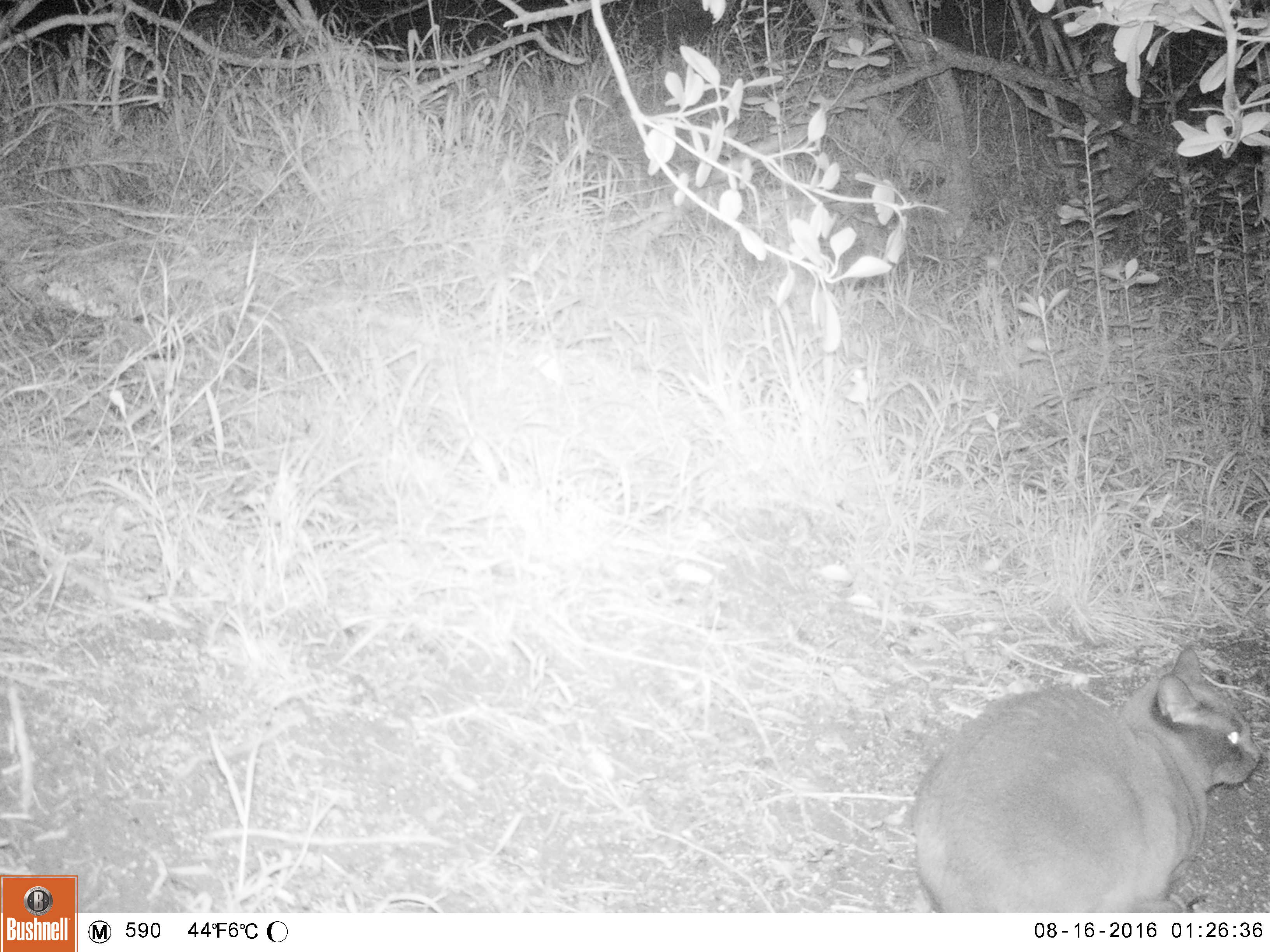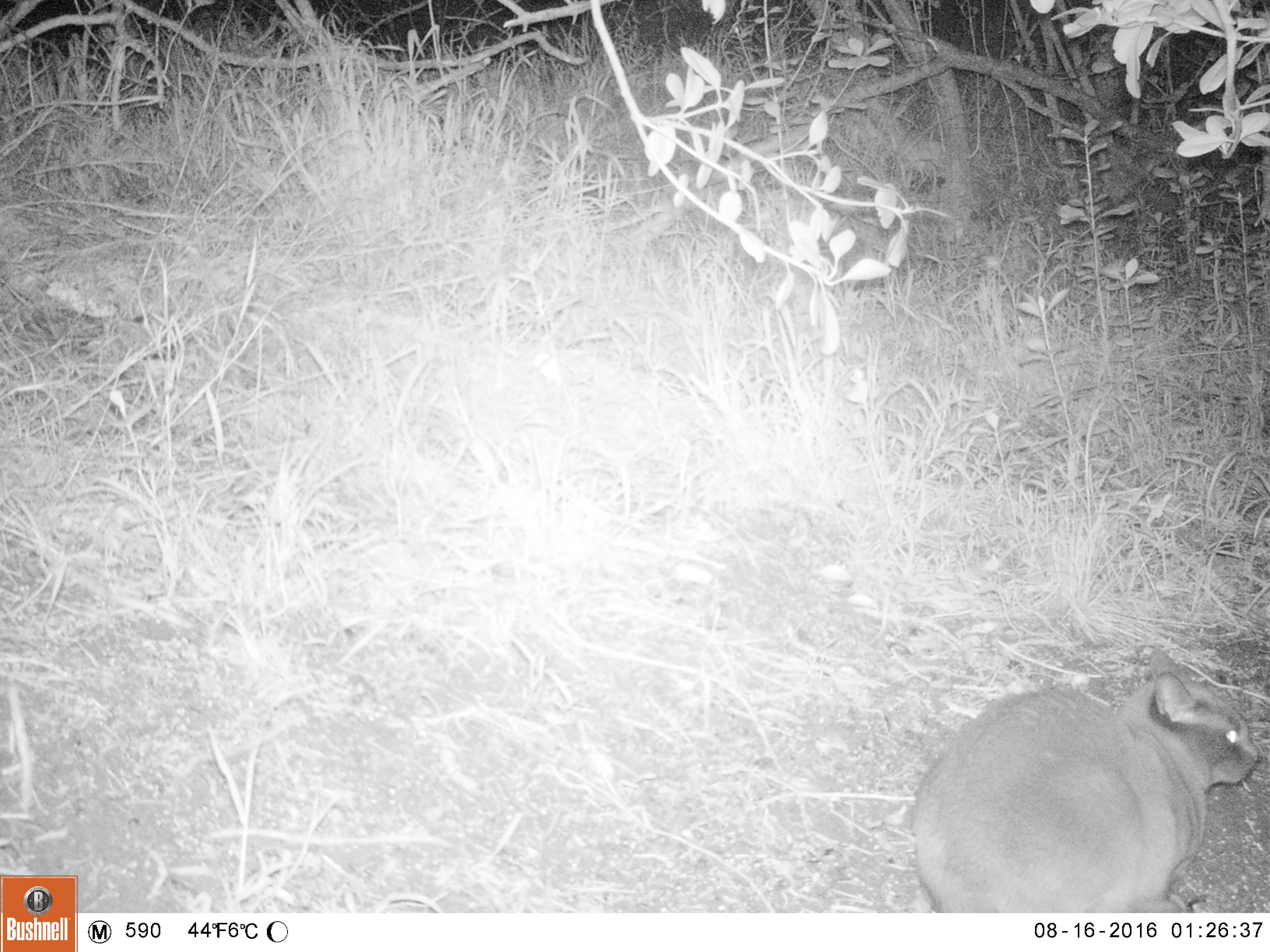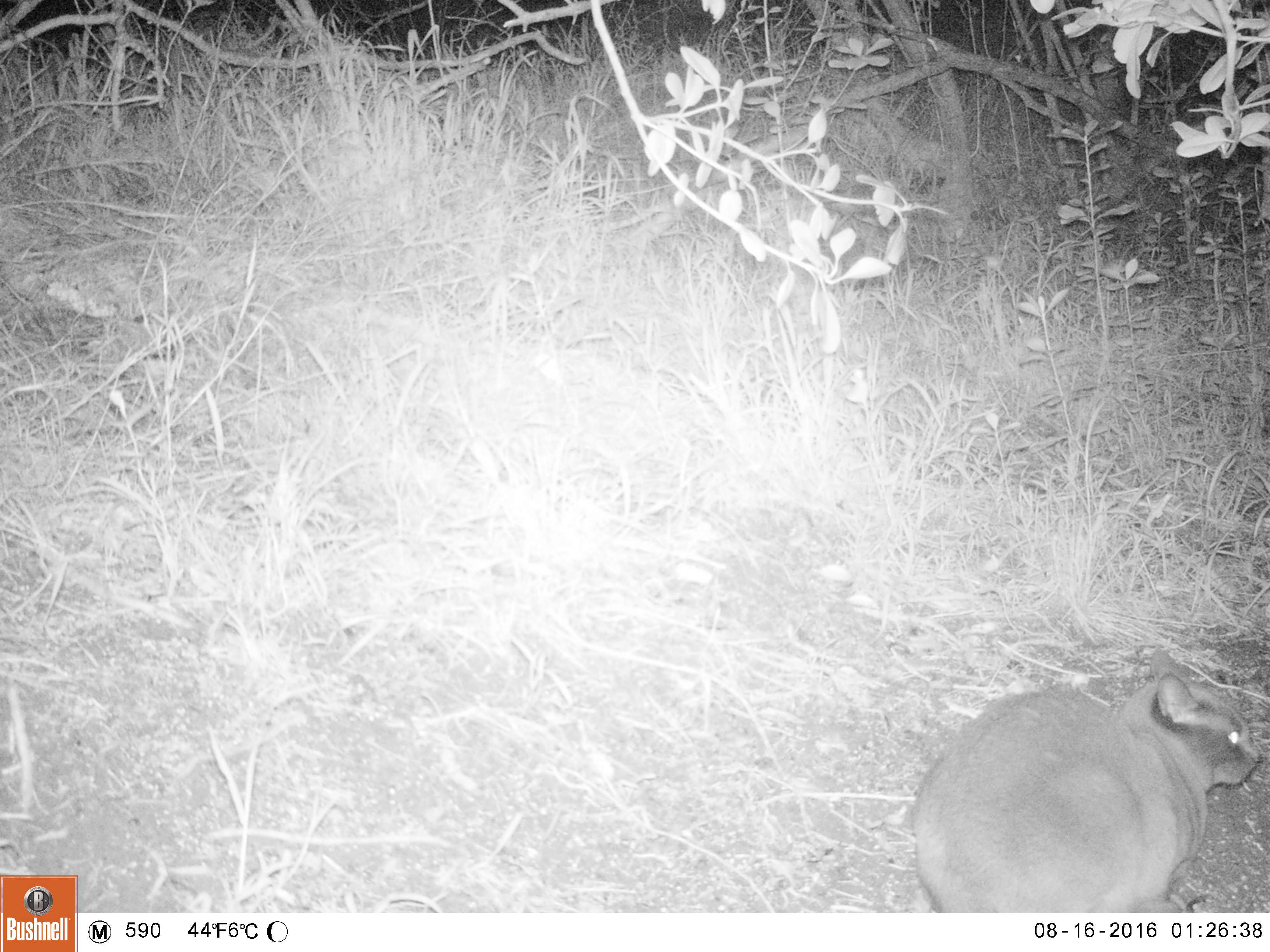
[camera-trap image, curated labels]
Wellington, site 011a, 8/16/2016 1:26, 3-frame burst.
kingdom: Animalia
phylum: Chordata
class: Mammalia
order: Carnivora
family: Felidae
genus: Felis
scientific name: Felis catus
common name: cat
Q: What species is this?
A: Cat (Felis catus).